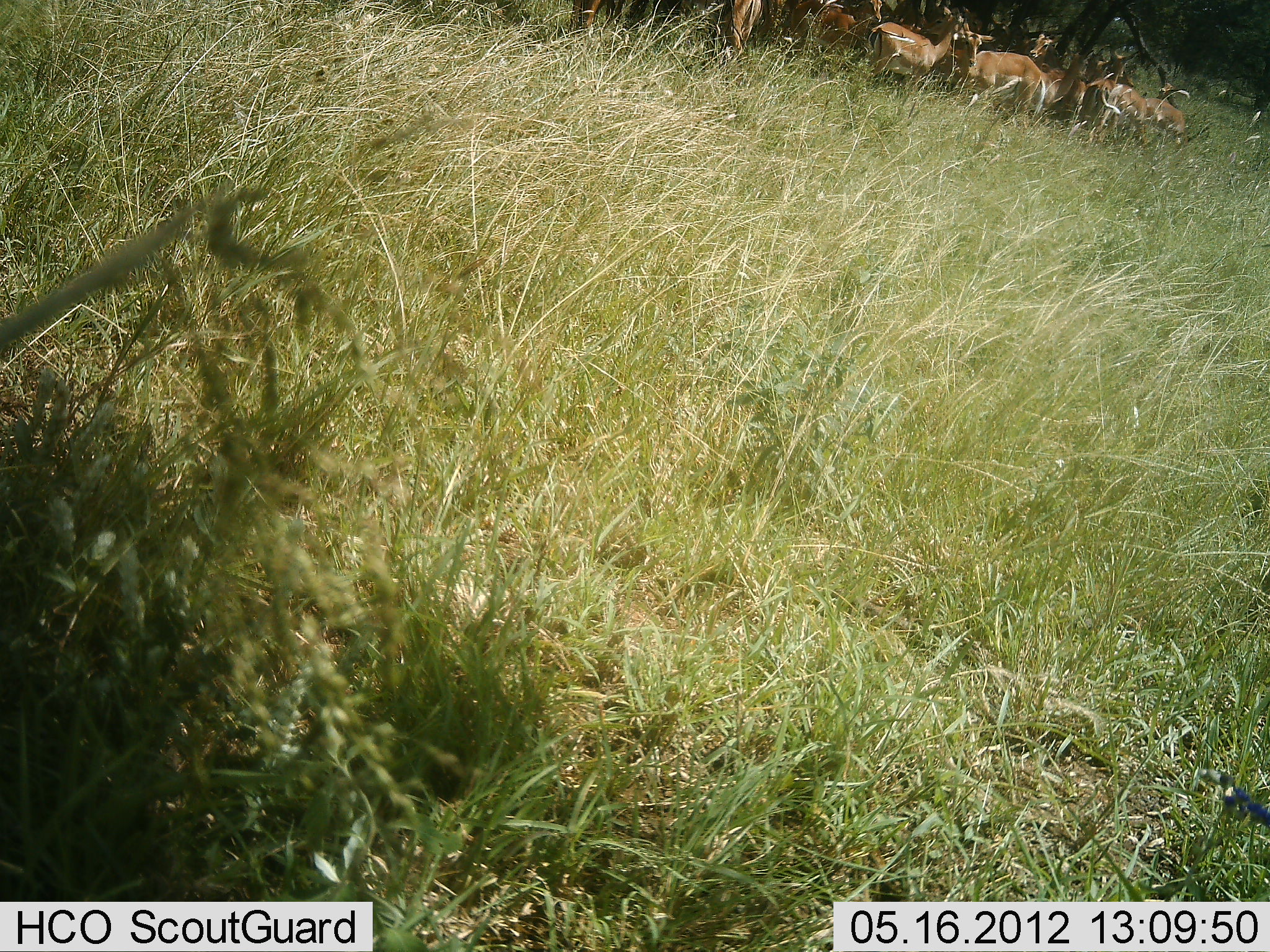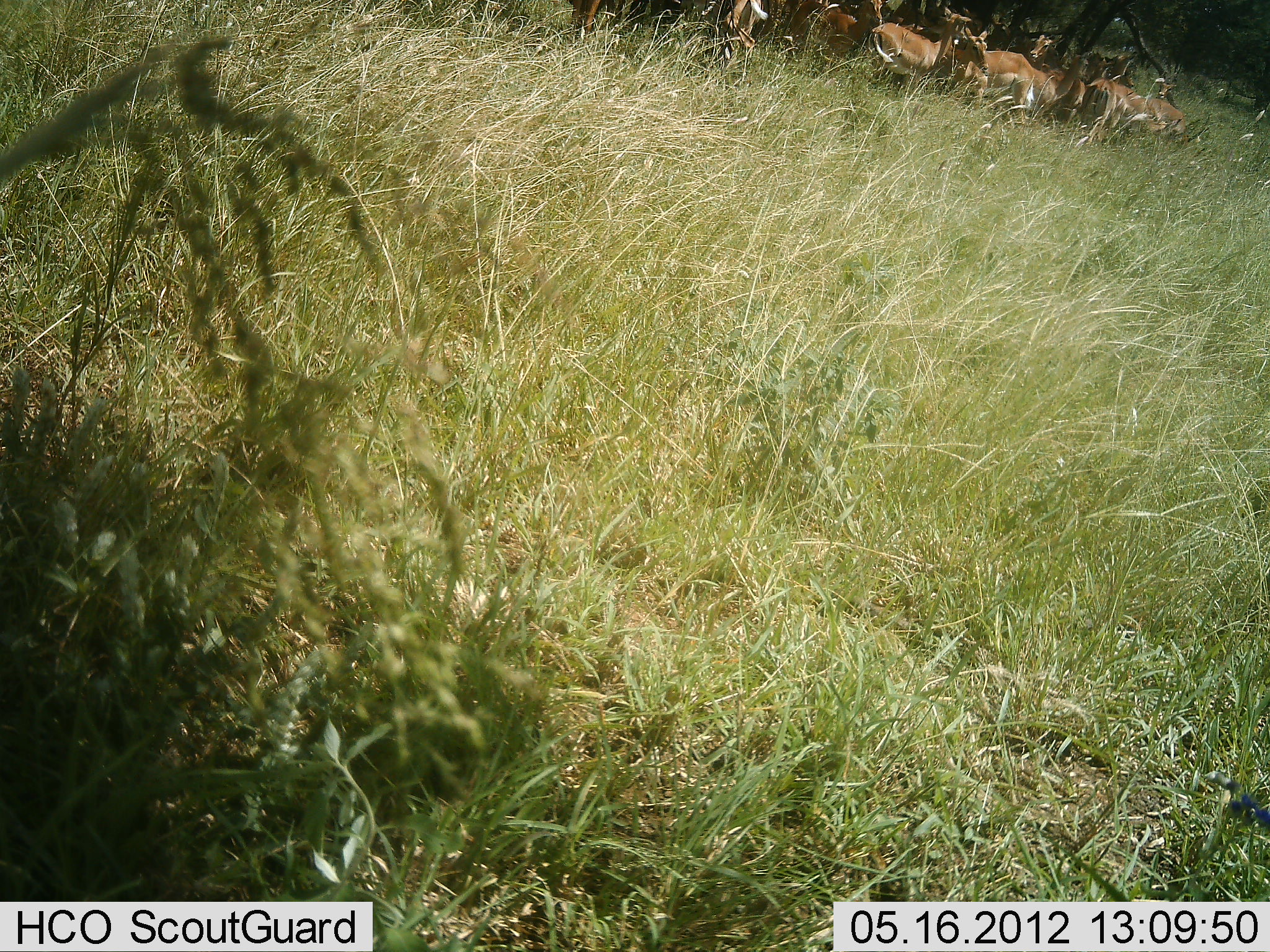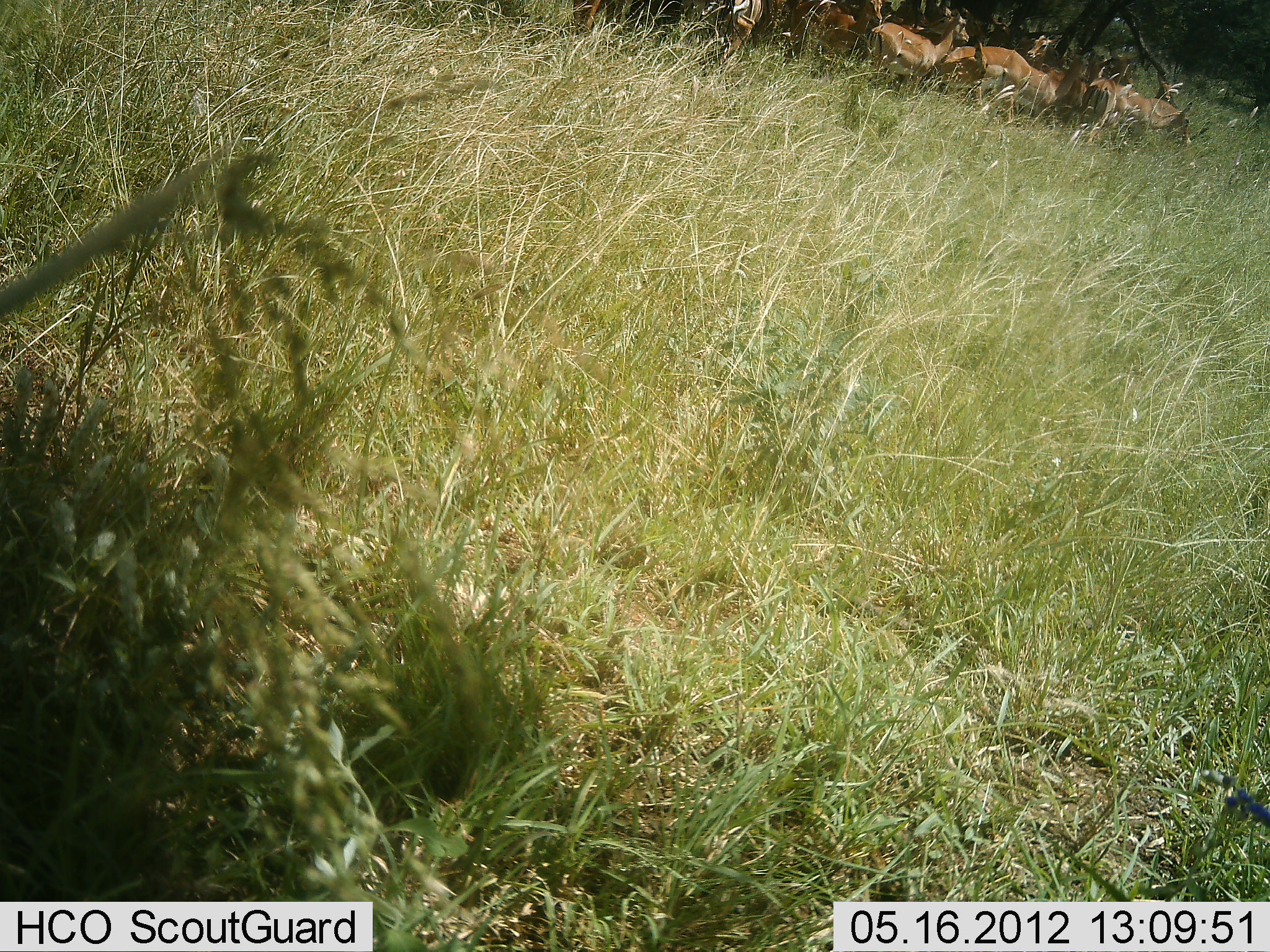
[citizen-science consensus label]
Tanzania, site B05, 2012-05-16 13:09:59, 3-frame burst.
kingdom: Animalia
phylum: Chordata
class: Mammalia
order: Artiodactyla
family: Bovidae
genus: Nanger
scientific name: Nanger granti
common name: grant's gazelle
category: gazellegrants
Gazellegrants (grant's gazelle) (Nanger granti), count 6. Behavior (volunteer vote fractions): standing 71%, resting 36%, moving 7%, interacting 21%. Young present (vote fraction): 0%. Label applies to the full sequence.